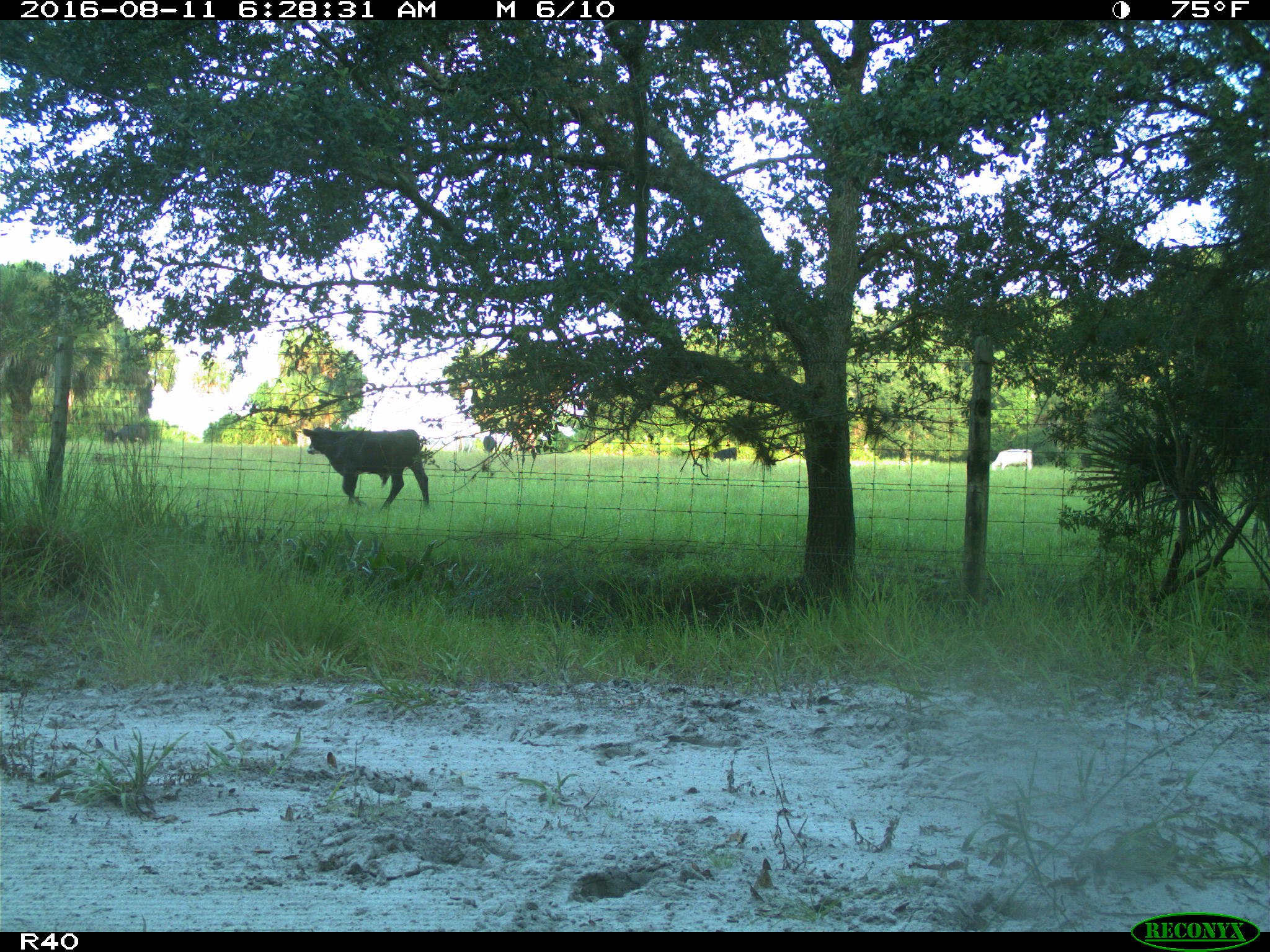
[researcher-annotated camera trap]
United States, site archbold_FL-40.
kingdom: Animalia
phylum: Chordata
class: Mammalia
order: Artiodactyla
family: Bovidae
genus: Bos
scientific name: Bos taurus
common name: domestic cow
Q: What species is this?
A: Bos taurus (domestic cow).